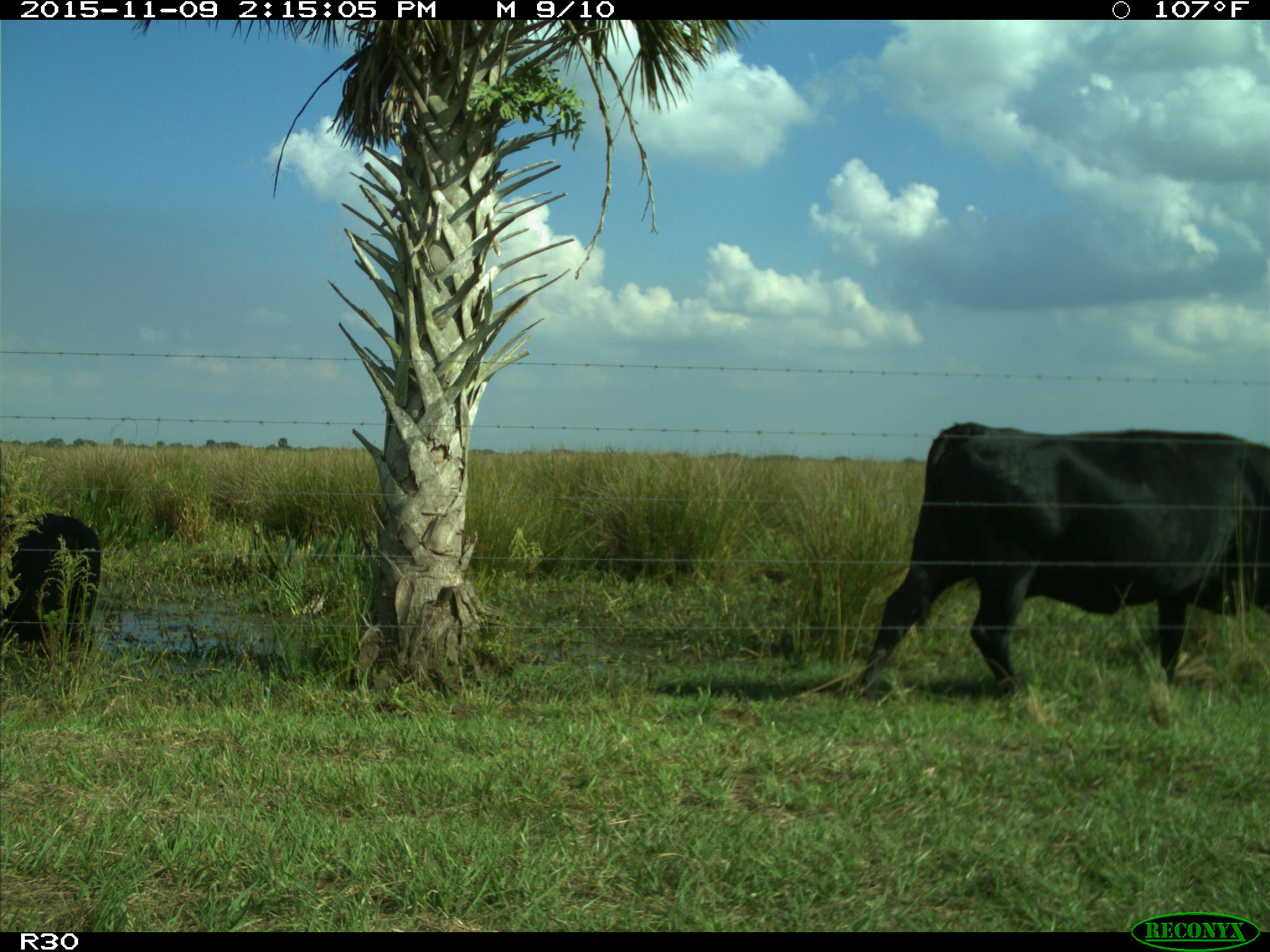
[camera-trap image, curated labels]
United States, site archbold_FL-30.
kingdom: Animalia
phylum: Chordata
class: Mammalia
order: Artiodactyla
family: Bovidae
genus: Bos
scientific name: Bos taurus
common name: domestic cow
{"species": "Bos taurus (domestic cow)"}